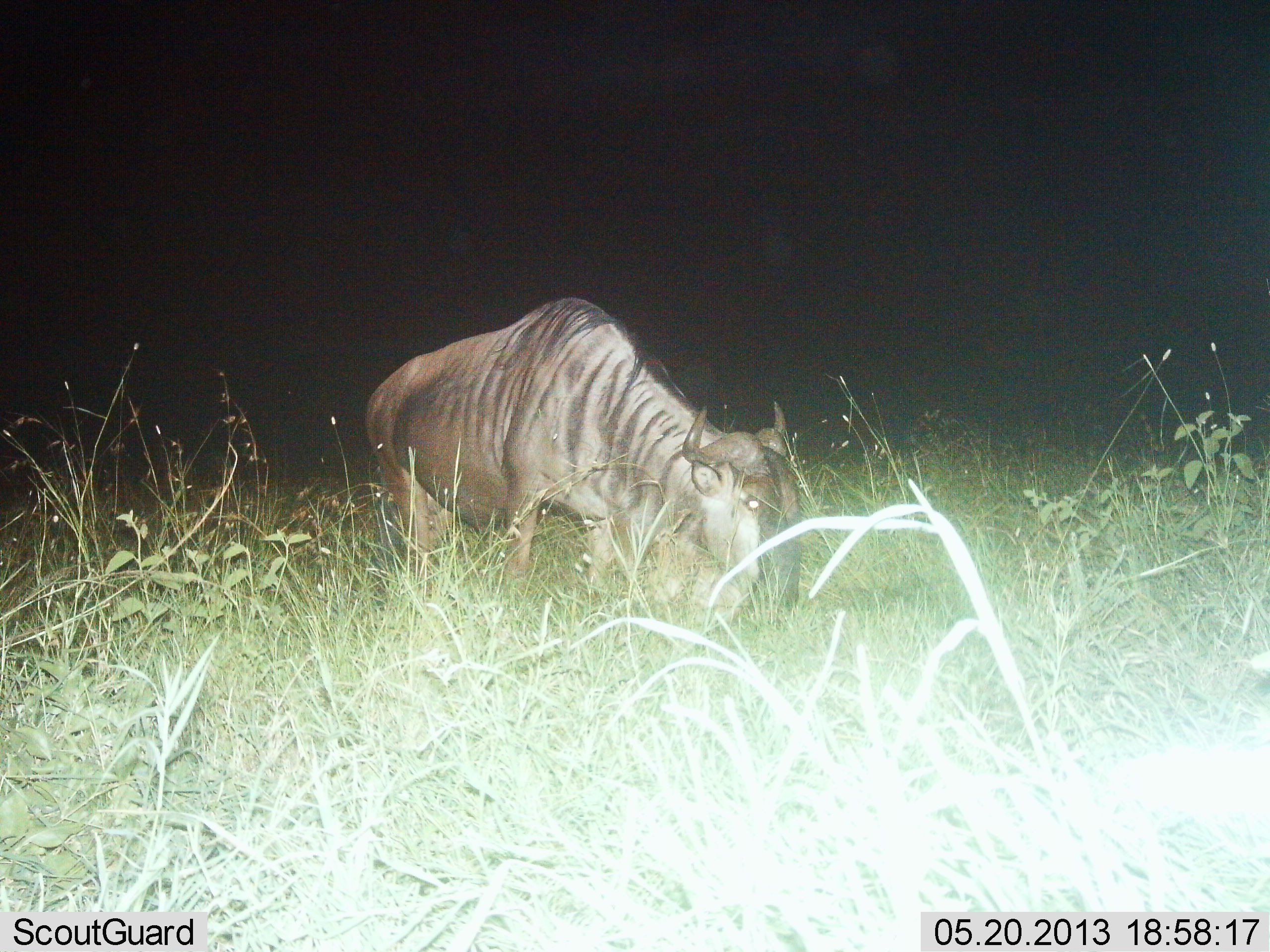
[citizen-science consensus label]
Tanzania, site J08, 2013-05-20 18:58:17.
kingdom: Animalia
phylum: Chordata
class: Mammalia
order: Artiodactyla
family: Bovidae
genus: Connochaetes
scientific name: Connochaetes taurinus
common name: blue wildebeest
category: wildebeest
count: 1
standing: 32%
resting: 0%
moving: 16%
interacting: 3%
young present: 0%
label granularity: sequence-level